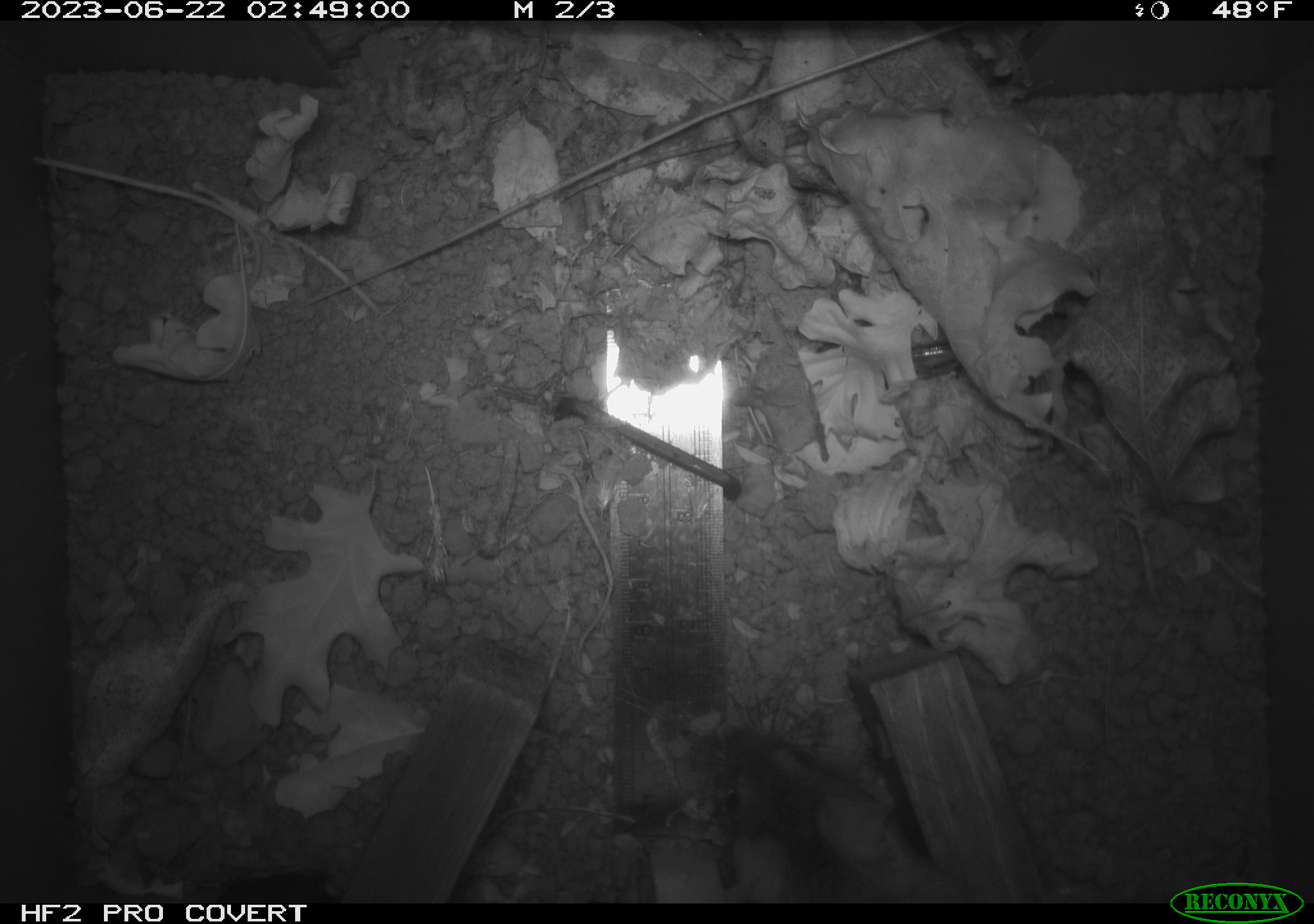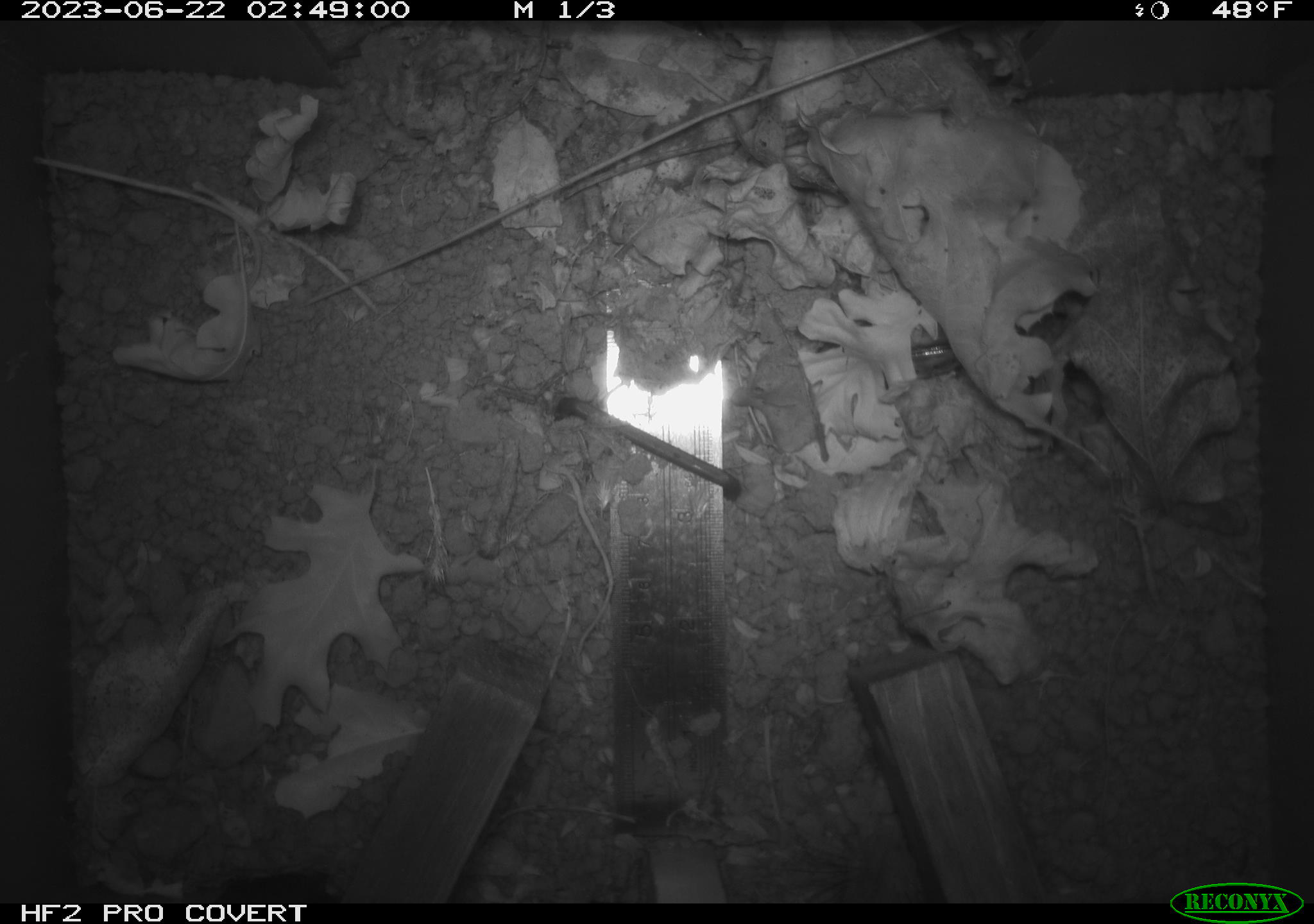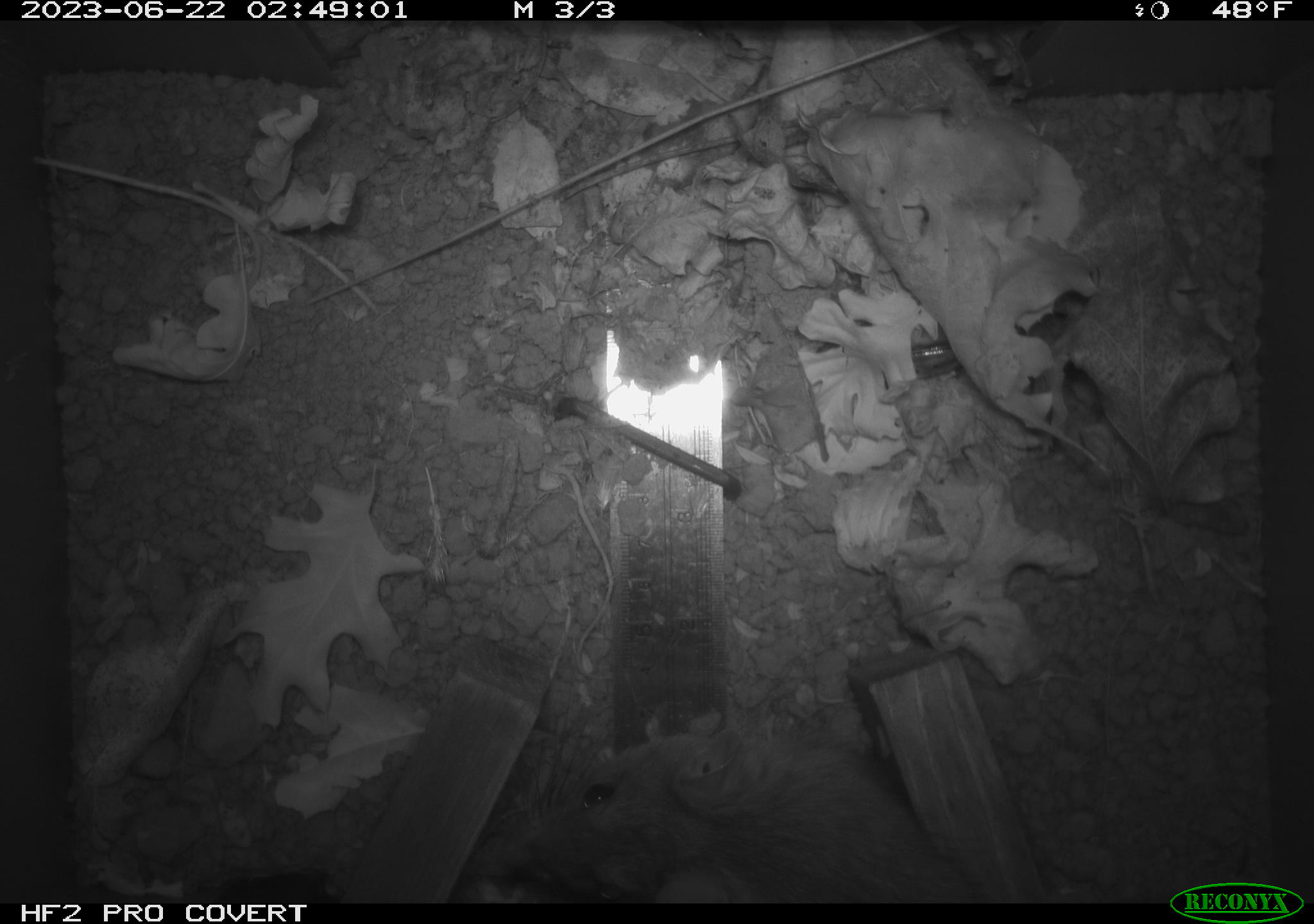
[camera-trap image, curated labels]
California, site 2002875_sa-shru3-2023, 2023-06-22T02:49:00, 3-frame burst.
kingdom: Animalia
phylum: Chordata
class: Mammalia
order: Rodentia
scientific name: Rodentia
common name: mouse species